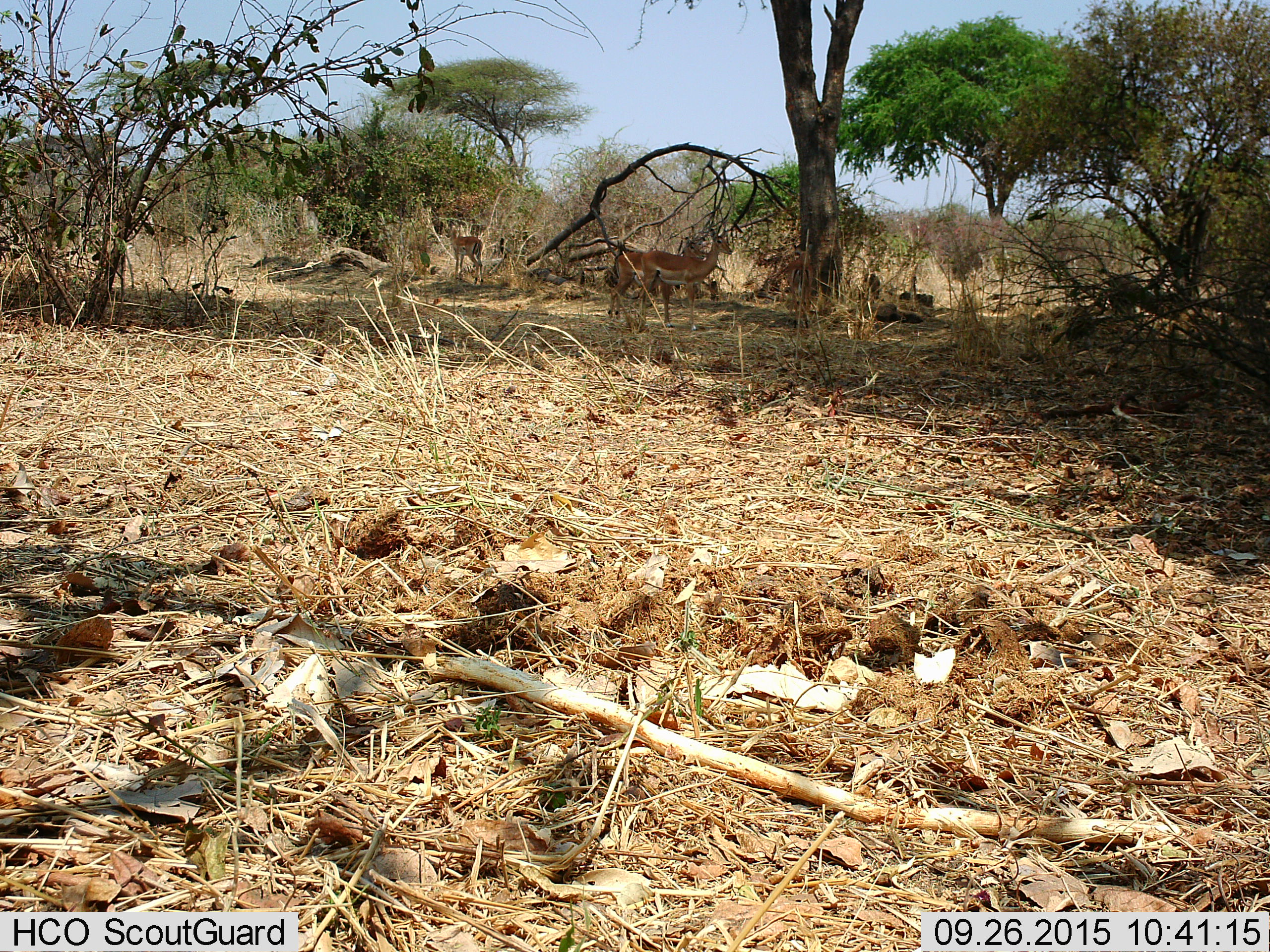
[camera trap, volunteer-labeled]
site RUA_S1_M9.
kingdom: Animalia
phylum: Chordata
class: Mammalia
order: Artiodactyla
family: Bovidae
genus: Aepyceros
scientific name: Aepyceros melampus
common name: impala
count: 3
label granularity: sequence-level